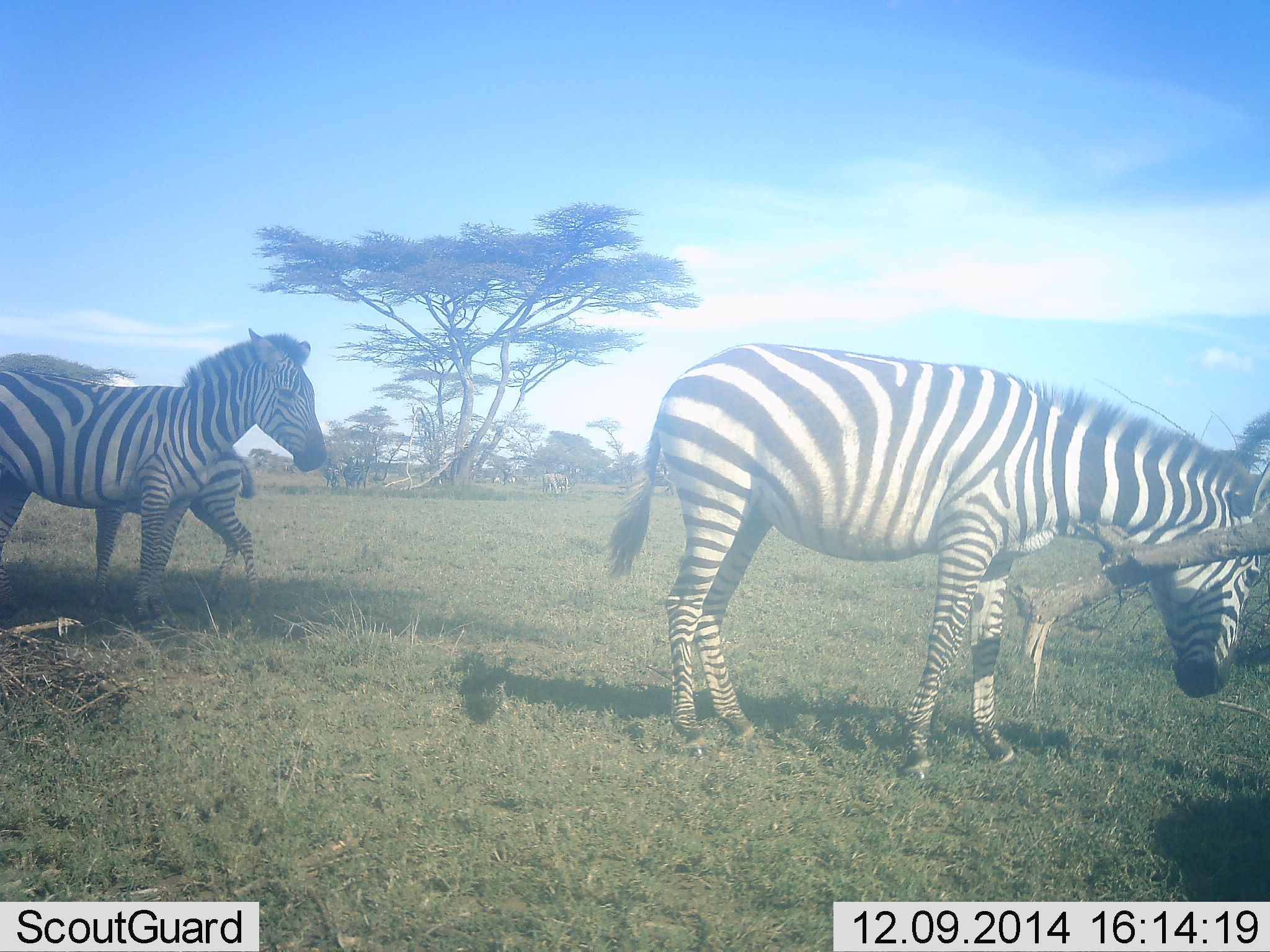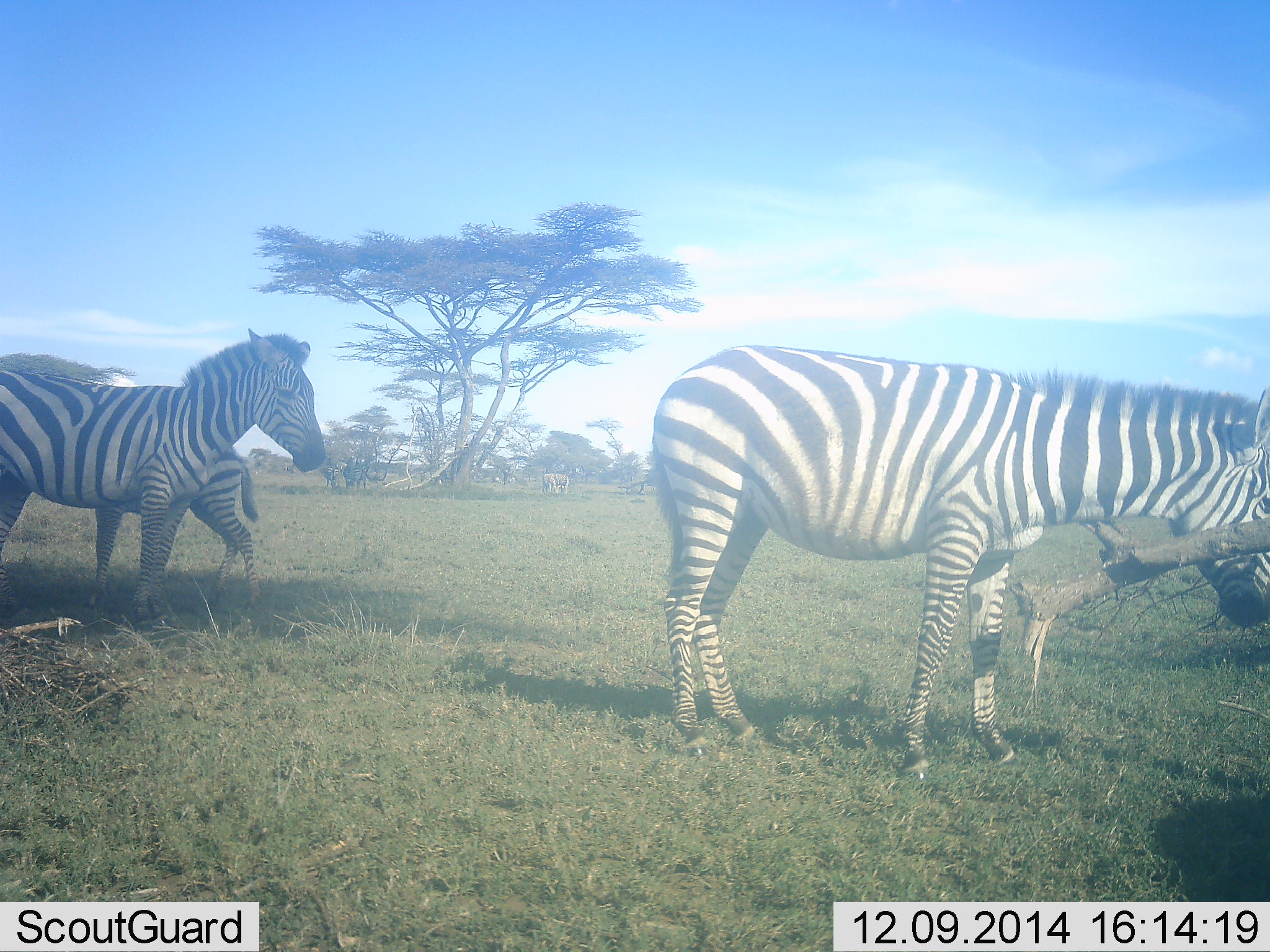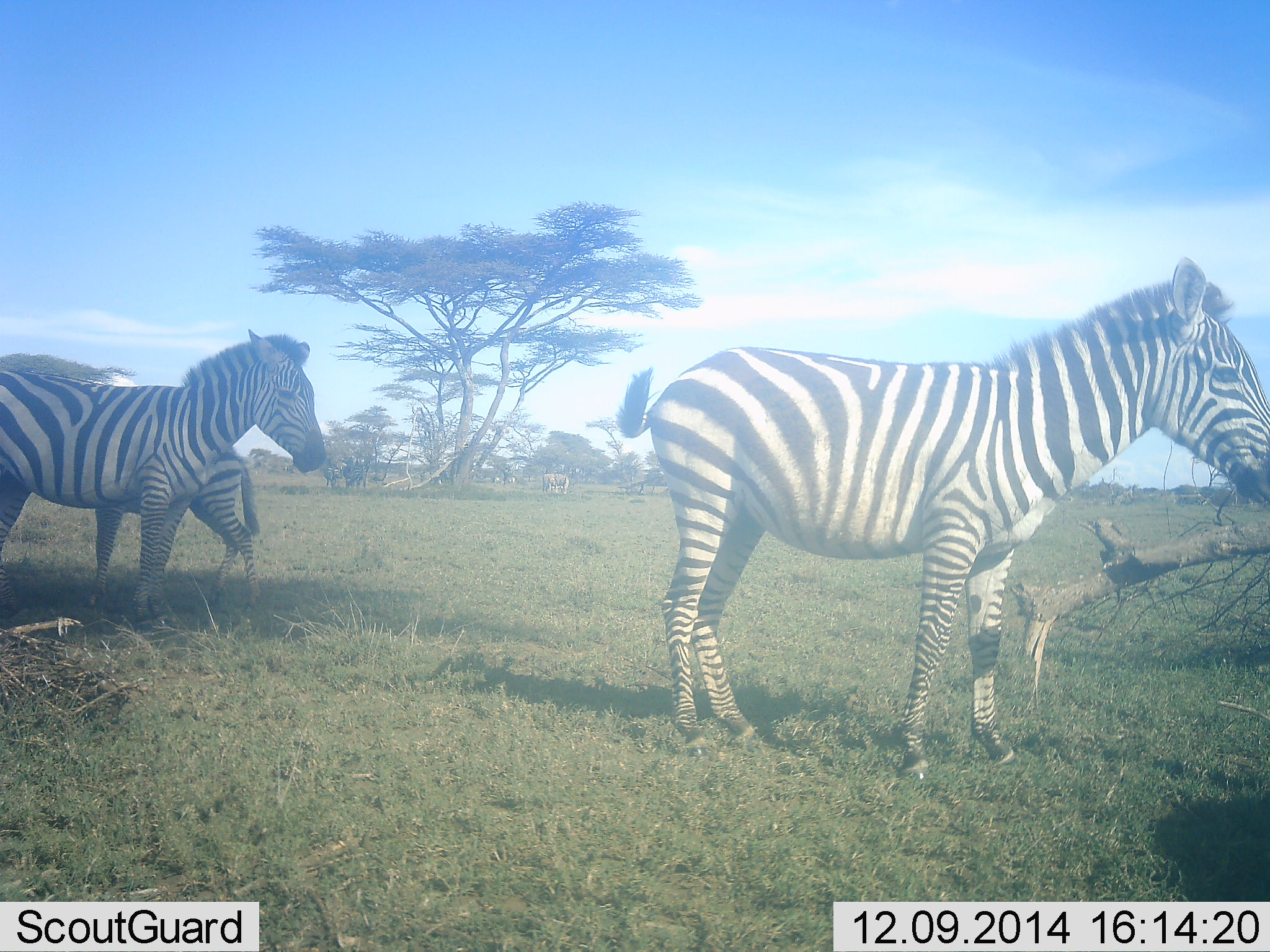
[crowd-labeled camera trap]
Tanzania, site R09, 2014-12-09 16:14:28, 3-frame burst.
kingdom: Animalia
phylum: Chordata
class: Mammalia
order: Perissodactyla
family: Equidae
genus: Equus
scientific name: Equus quagga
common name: plains zebra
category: zebra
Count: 3.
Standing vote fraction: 90%.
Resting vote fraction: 10%.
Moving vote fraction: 0%.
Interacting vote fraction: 10%.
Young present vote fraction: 40%.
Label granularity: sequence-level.